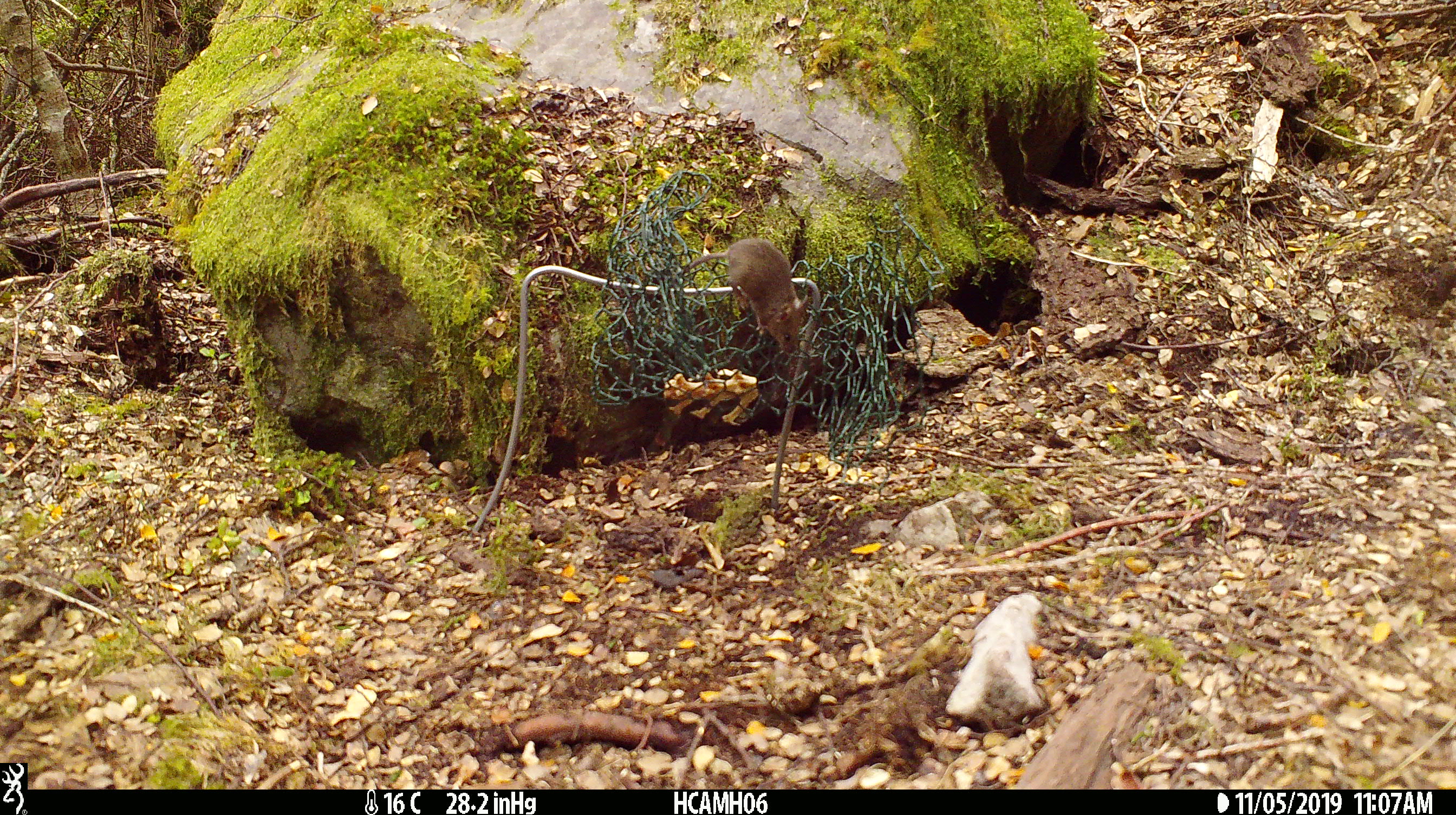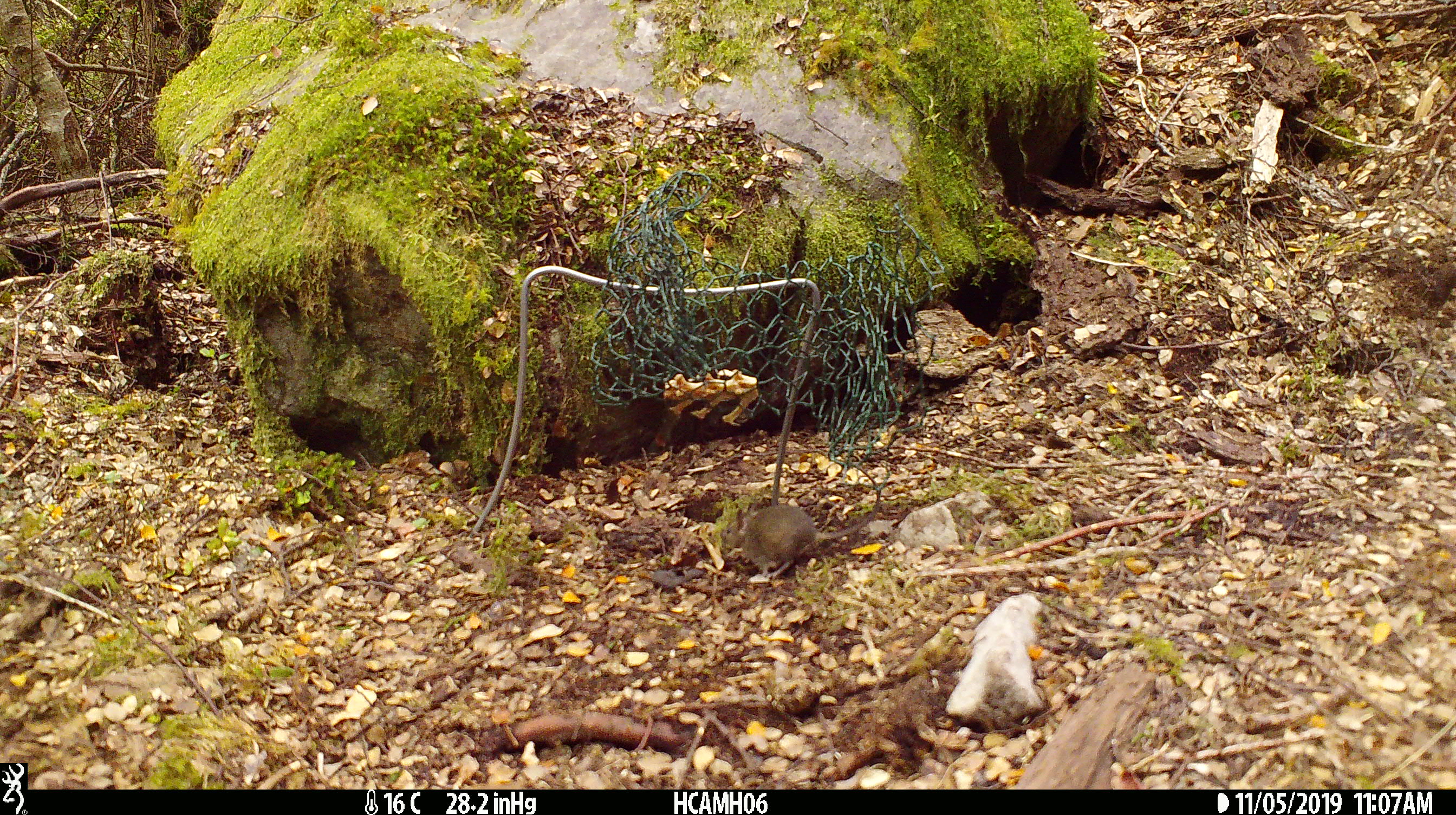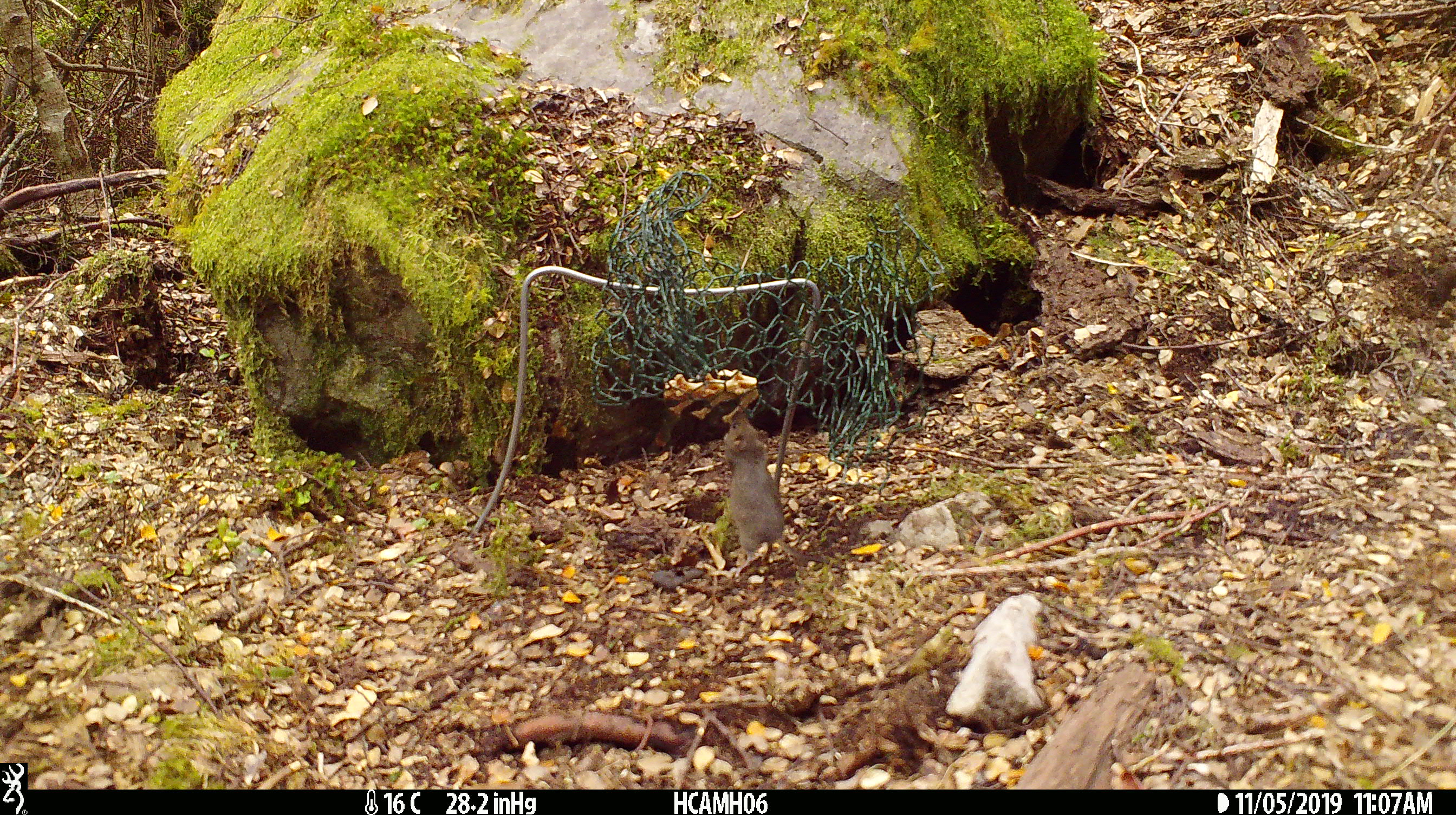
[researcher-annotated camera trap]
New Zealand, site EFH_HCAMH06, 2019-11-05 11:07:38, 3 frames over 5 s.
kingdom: Animalia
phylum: Chordata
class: Mammalia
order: Rodentia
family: Muridae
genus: Mus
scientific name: Mus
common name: mouse